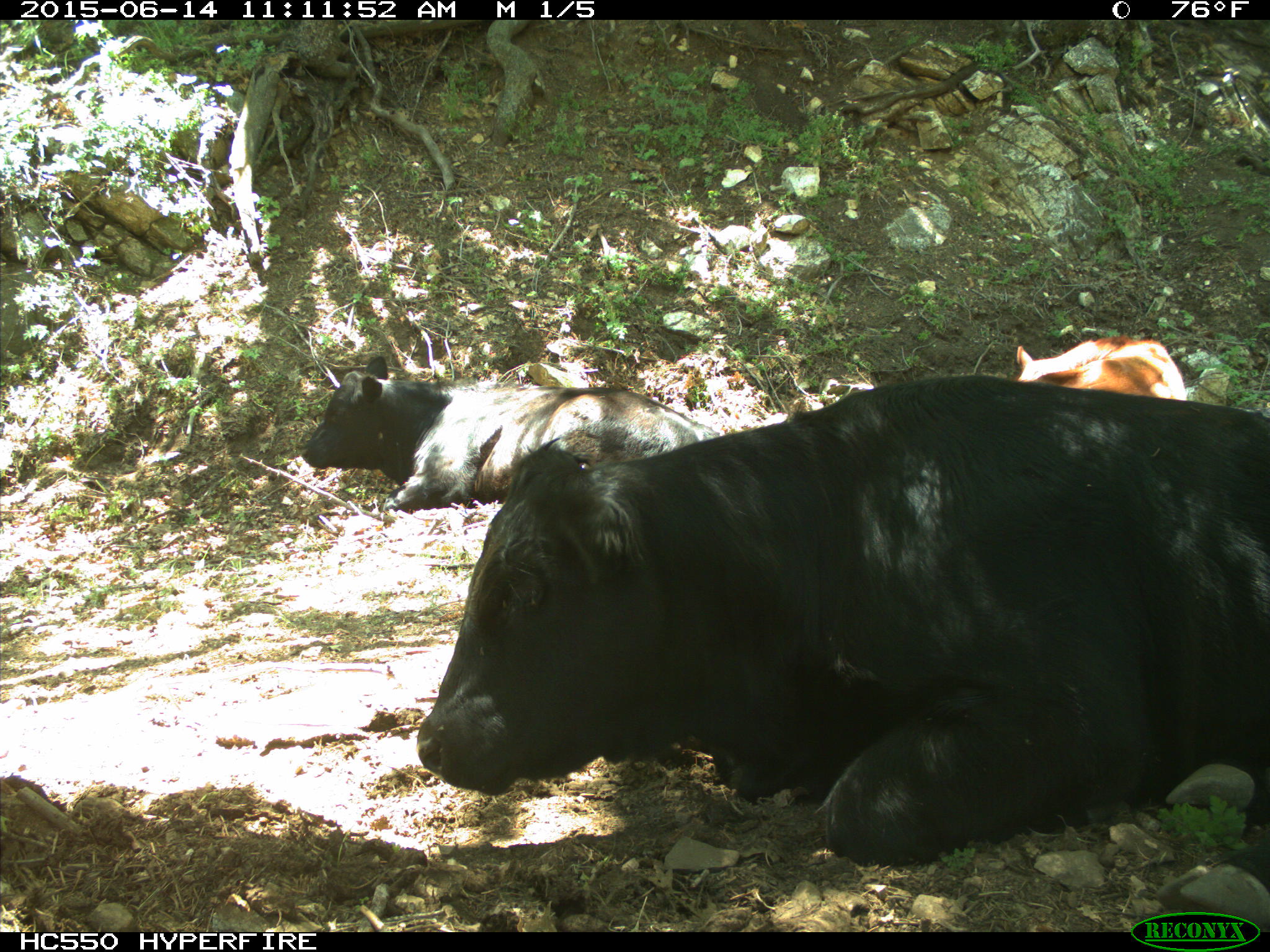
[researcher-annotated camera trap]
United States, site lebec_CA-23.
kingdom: Animalia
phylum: Chordata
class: Mammalia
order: Artiodactyla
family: Bovidae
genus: Bos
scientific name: Bos taurus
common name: domestic cow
Bos taurus (domestic cow).